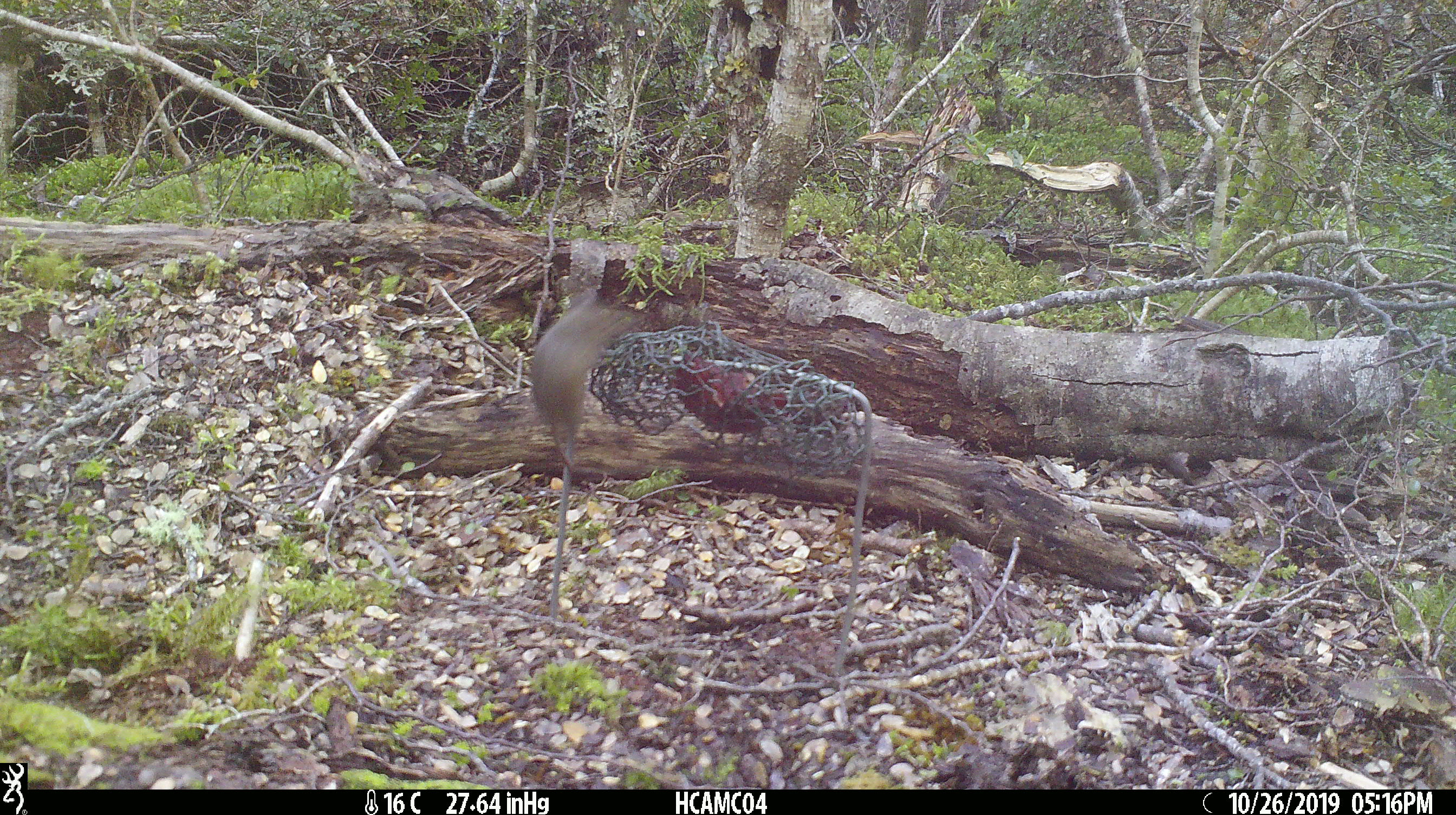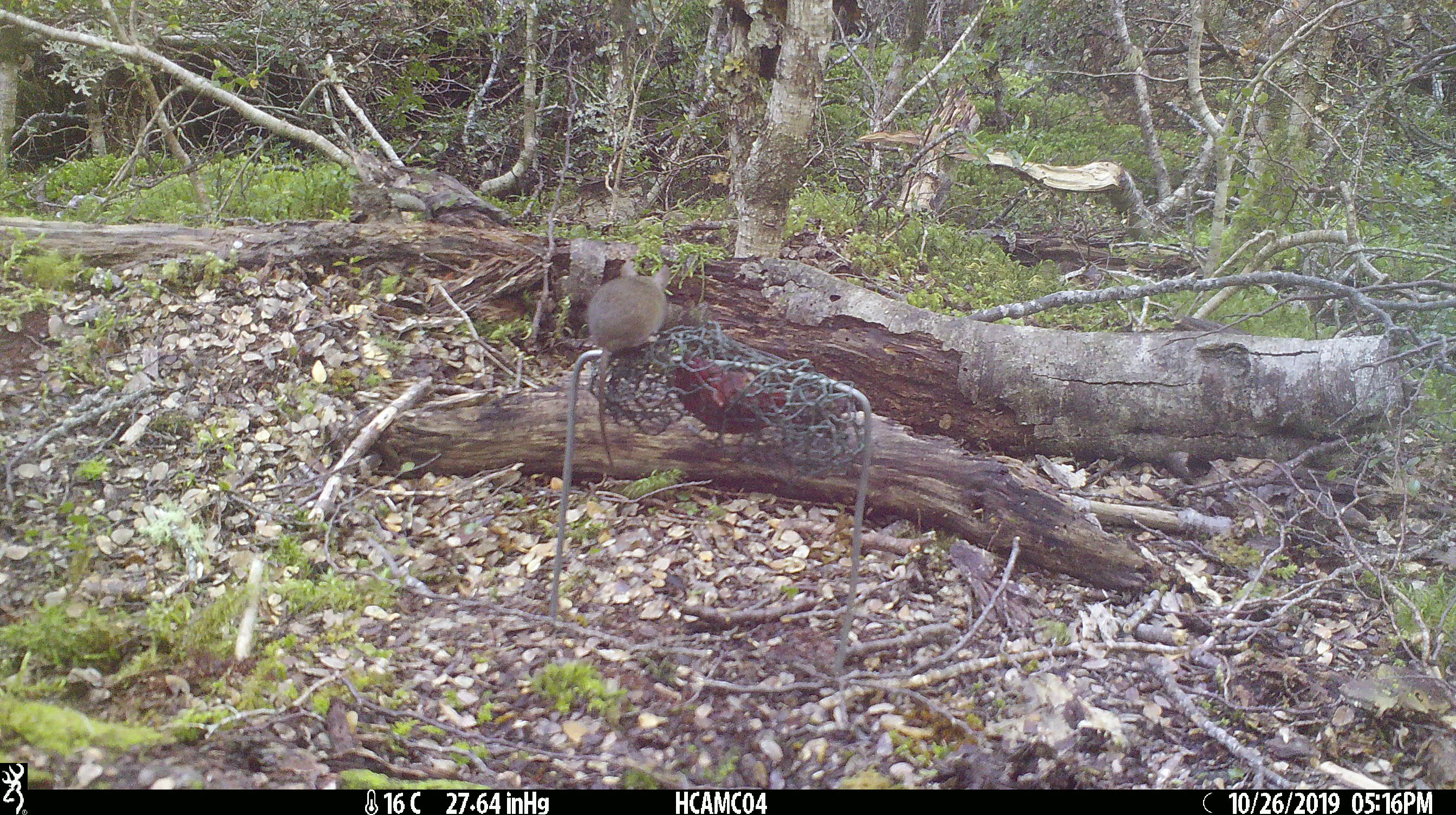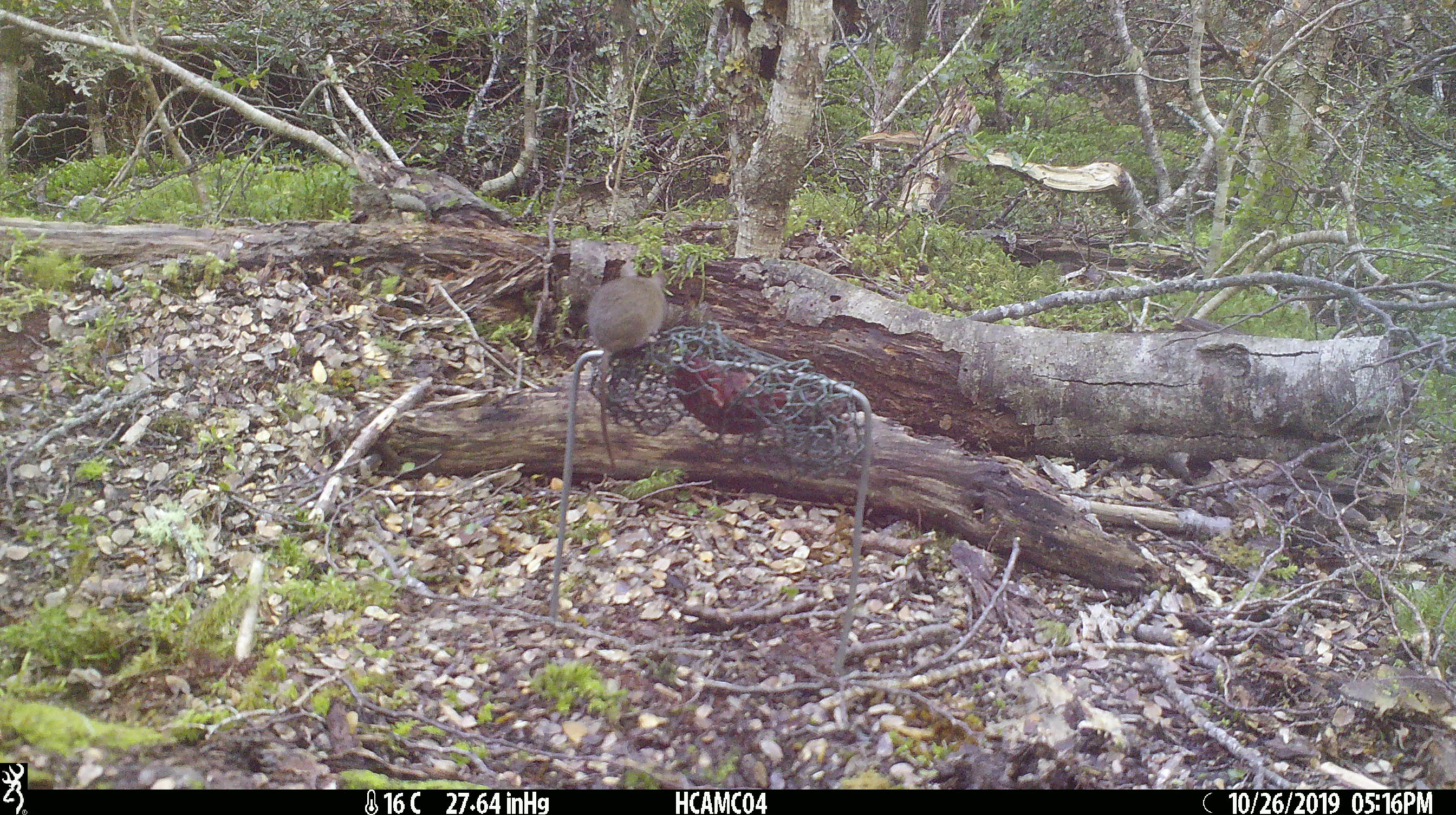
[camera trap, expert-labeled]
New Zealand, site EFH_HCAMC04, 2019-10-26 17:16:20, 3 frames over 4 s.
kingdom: Animalia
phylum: Chordata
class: Mammalia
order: Rodentia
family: Muridae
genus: Mus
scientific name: Mus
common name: mouse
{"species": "mouse (Mus)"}